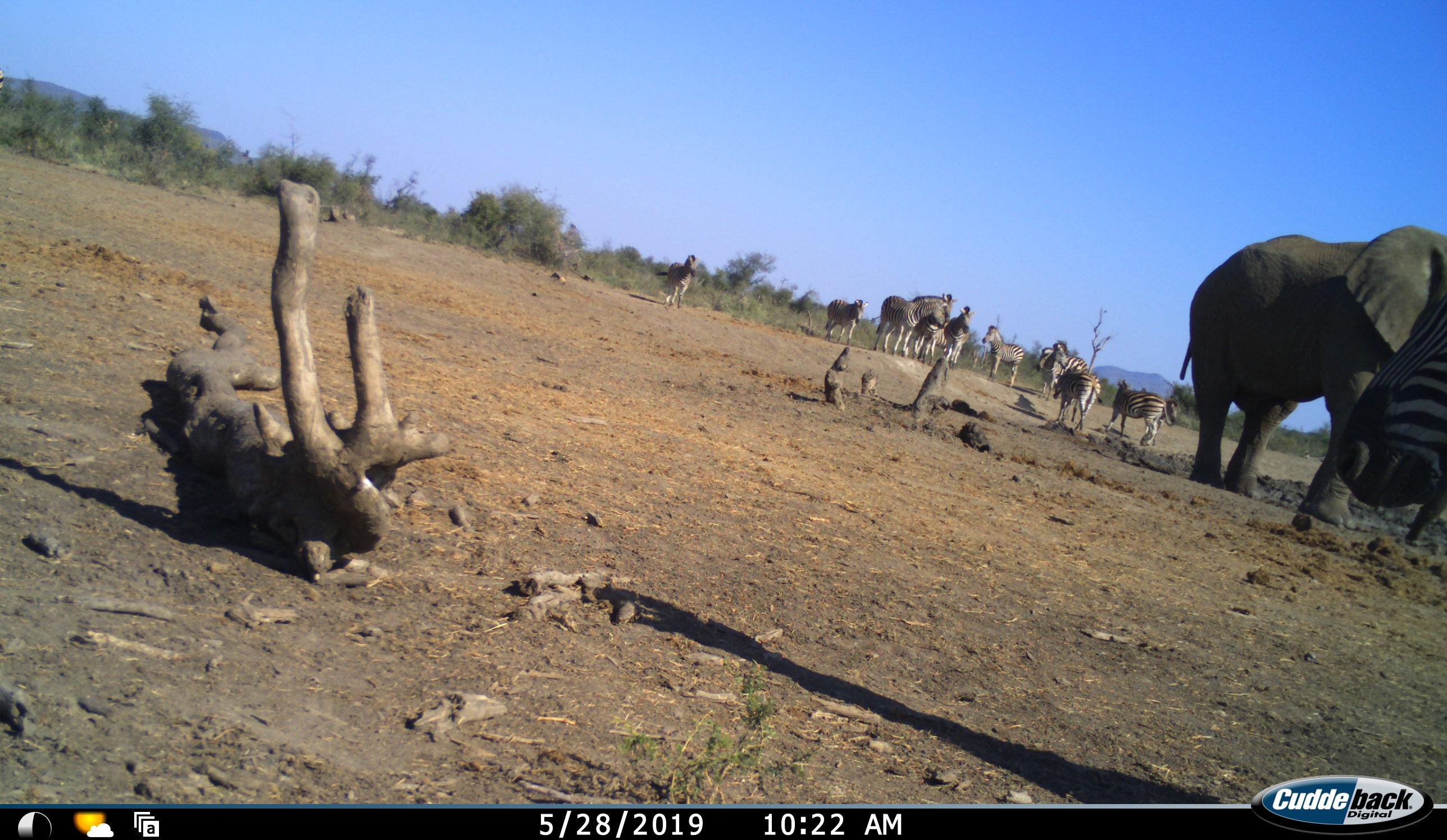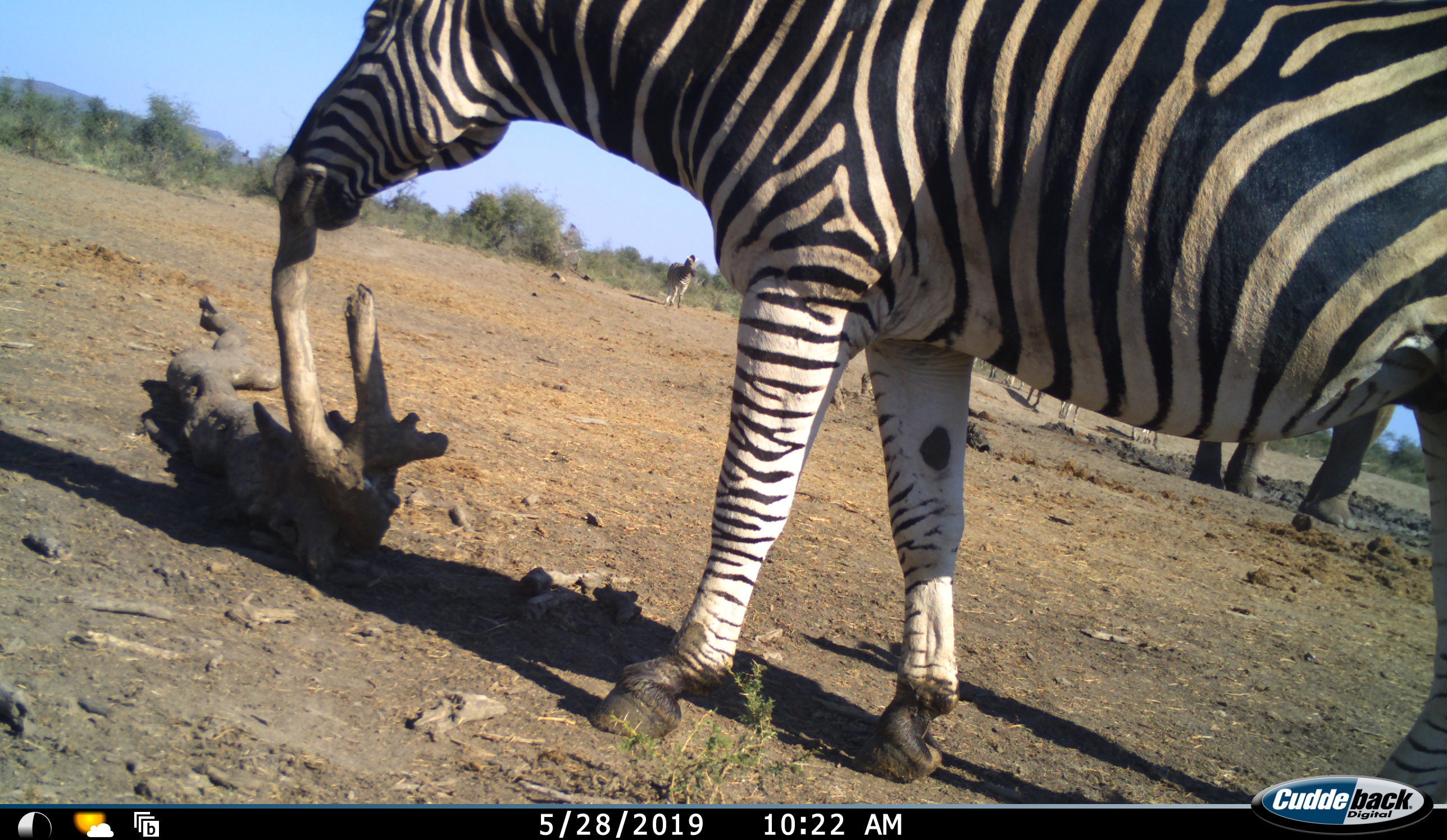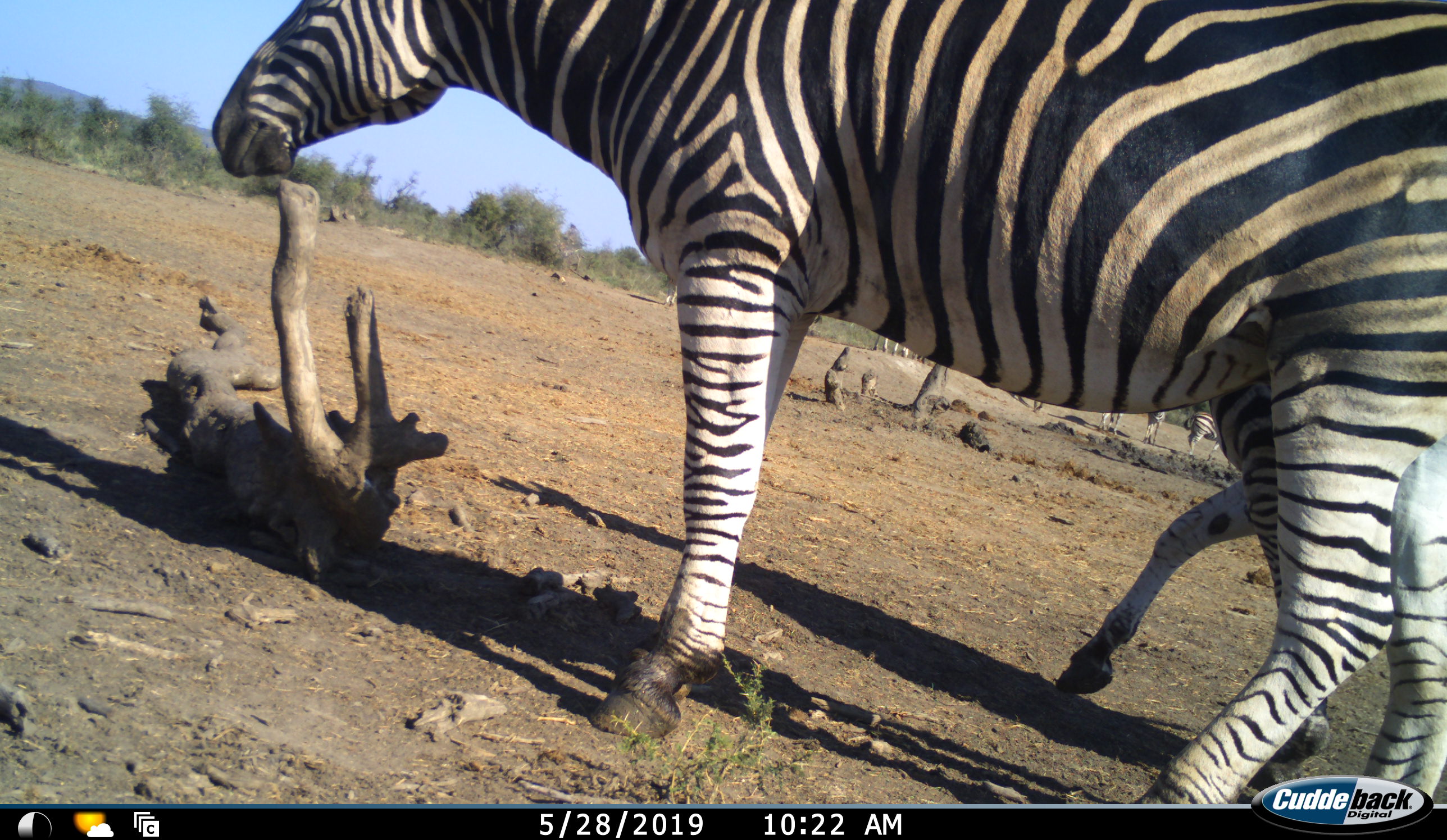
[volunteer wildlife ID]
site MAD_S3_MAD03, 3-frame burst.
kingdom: Animalia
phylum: Chordata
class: Mammalia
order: Proboscidea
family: Elephantidae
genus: Loxodonta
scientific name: Loxodonta africana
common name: african bush elephant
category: elephant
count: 1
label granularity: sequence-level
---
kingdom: Animalia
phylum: Chordata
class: Mammalia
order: Perissodactyla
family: Equidae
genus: Equus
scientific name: Equus quagga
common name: plains zebra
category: zebraplains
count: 11-50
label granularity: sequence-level